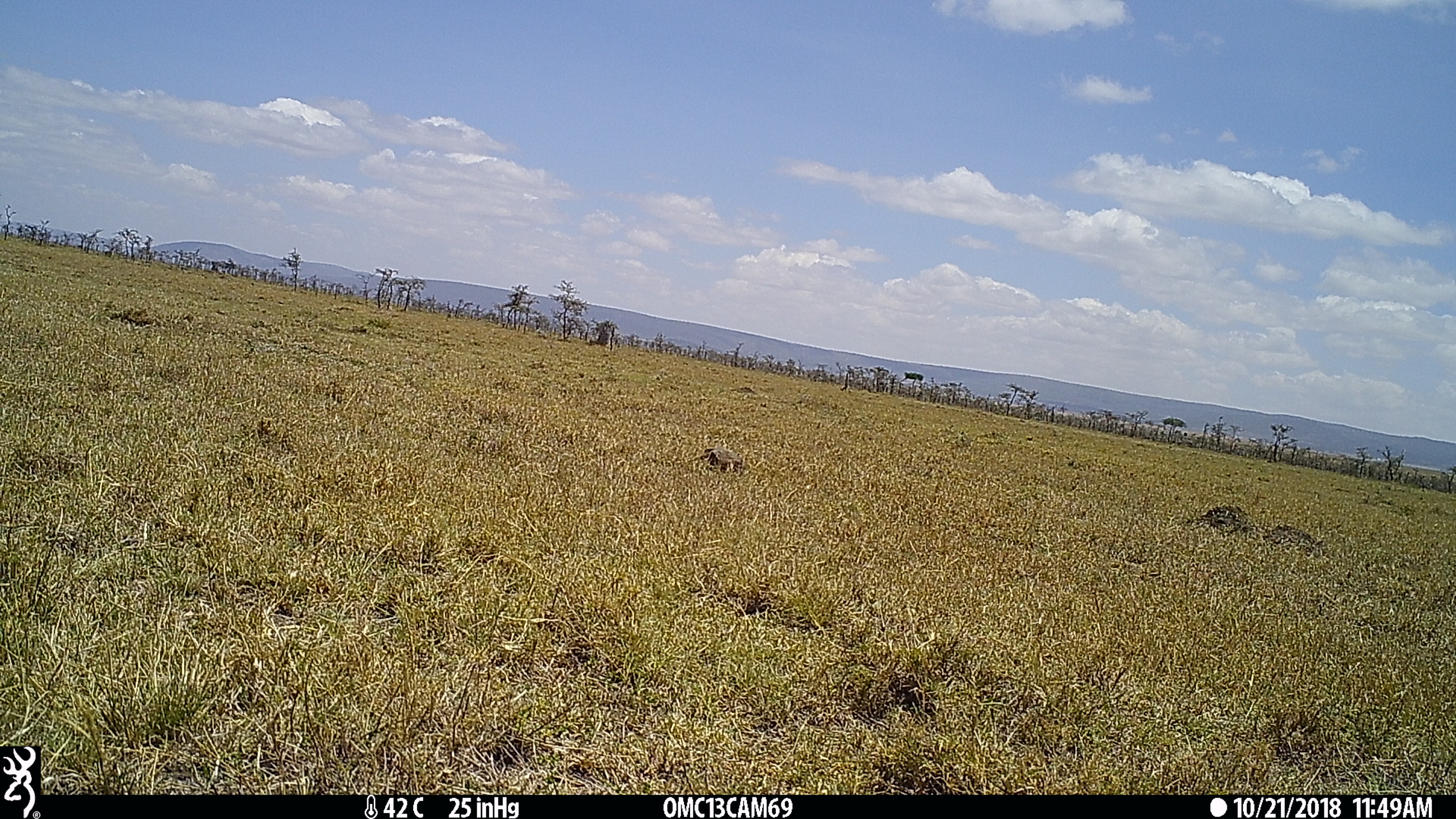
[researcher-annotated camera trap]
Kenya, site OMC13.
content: unidentified animal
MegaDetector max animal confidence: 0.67